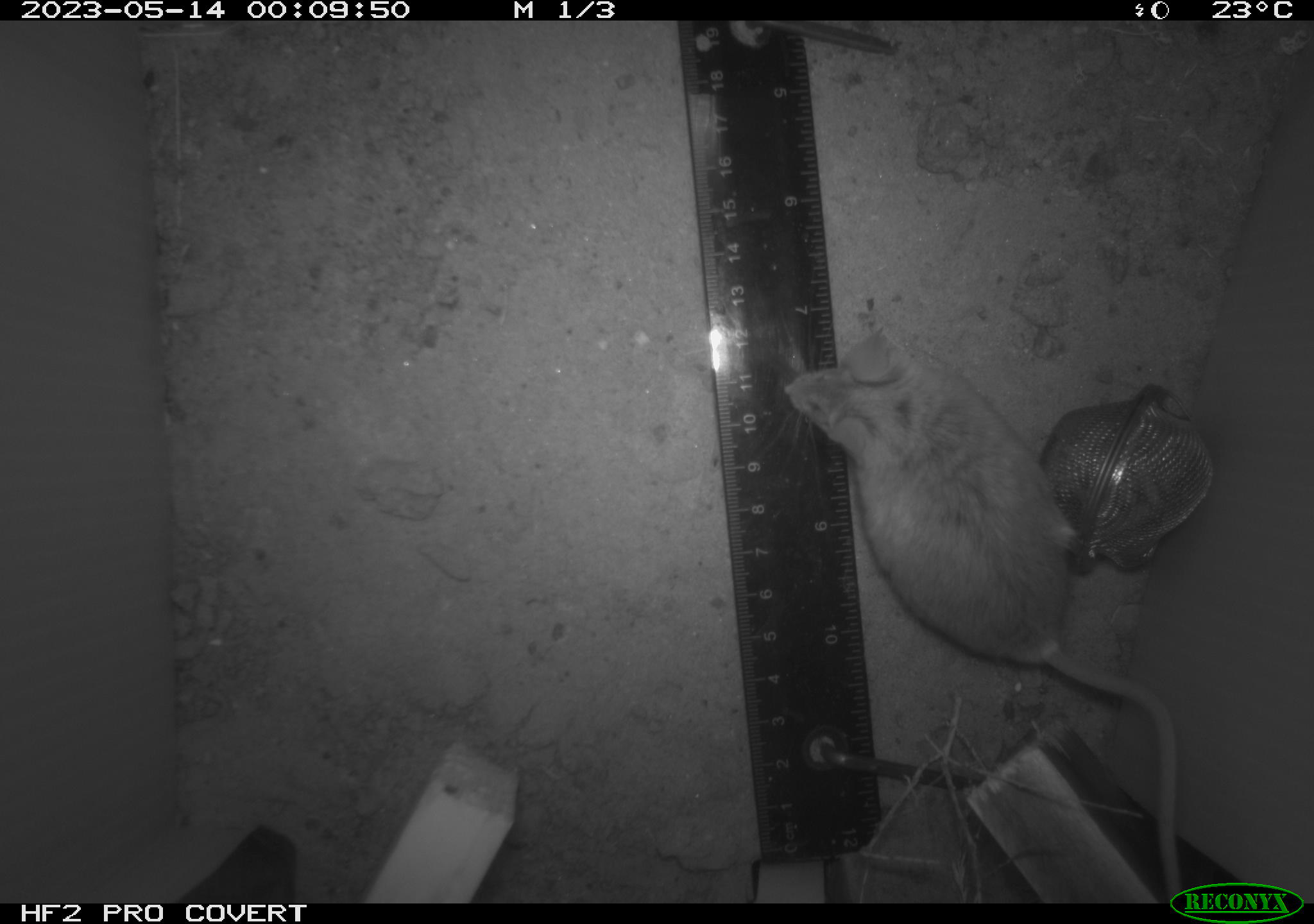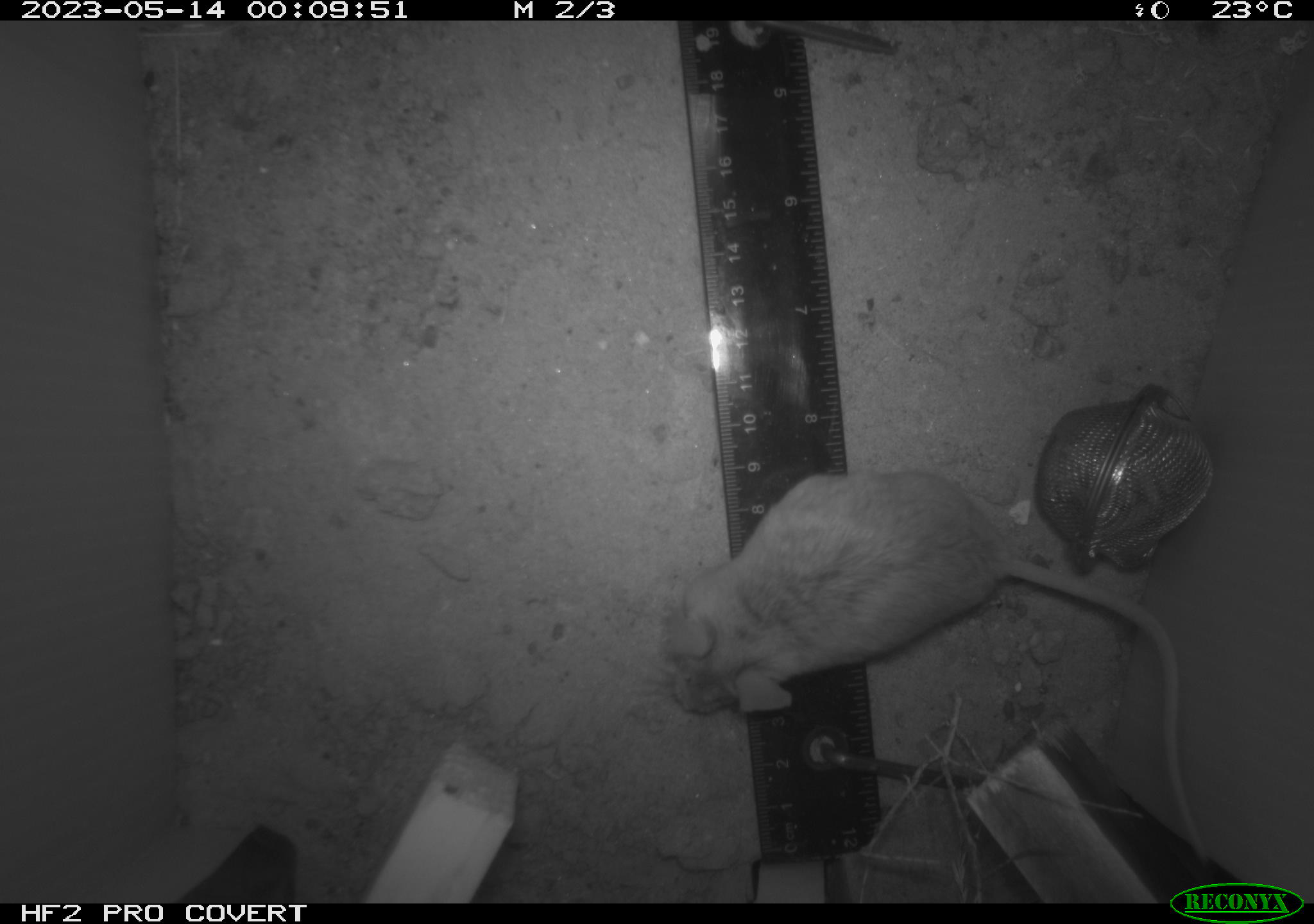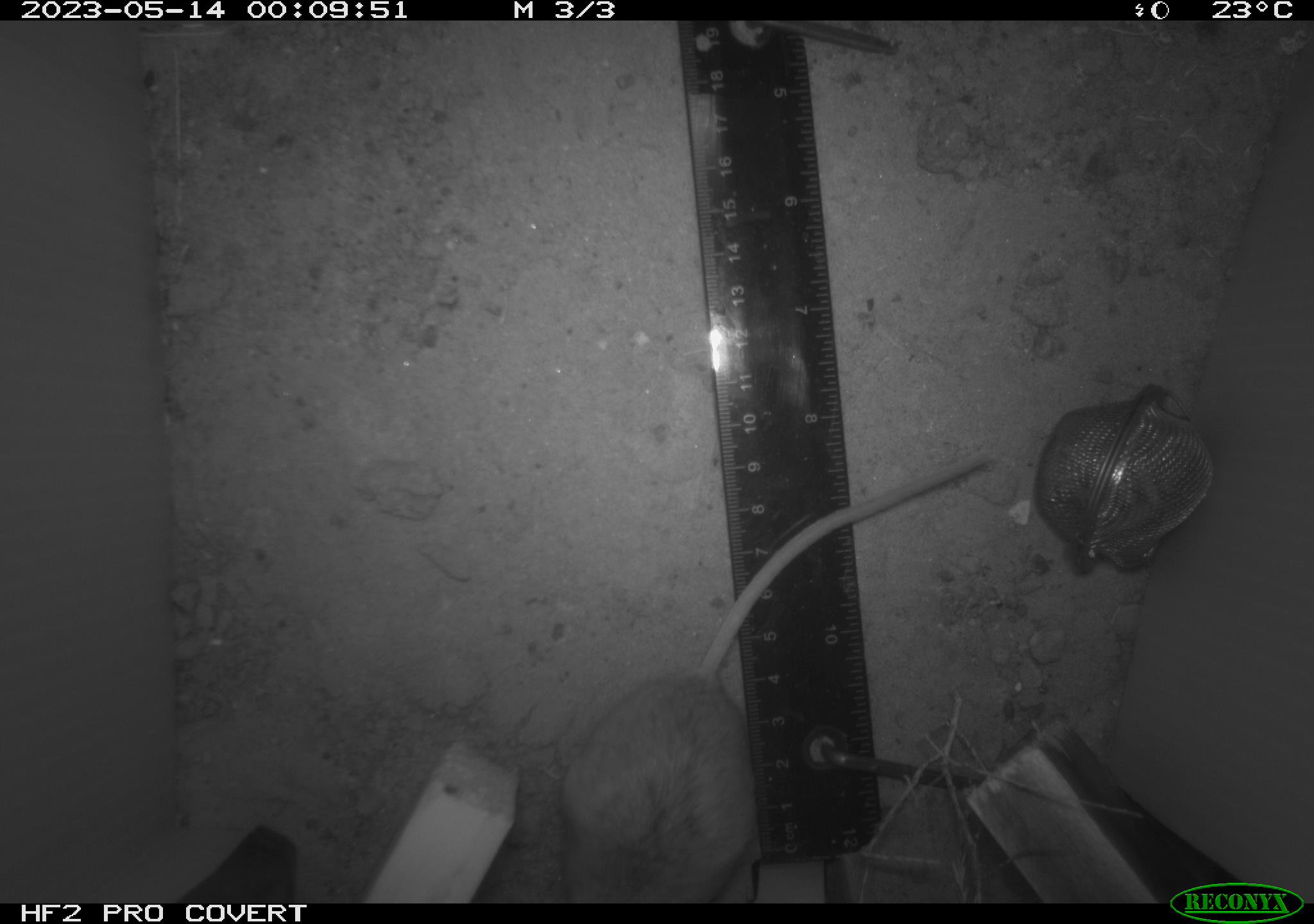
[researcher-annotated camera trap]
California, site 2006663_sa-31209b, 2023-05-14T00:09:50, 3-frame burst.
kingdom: Animalia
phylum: Chordata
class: Mammalia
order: Rodentia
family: Cricetidae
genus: Peromyscus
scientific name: Peromyscus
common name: deer mice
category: peromyscus species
Peromyscus species (deer mice) (Peromyscus).